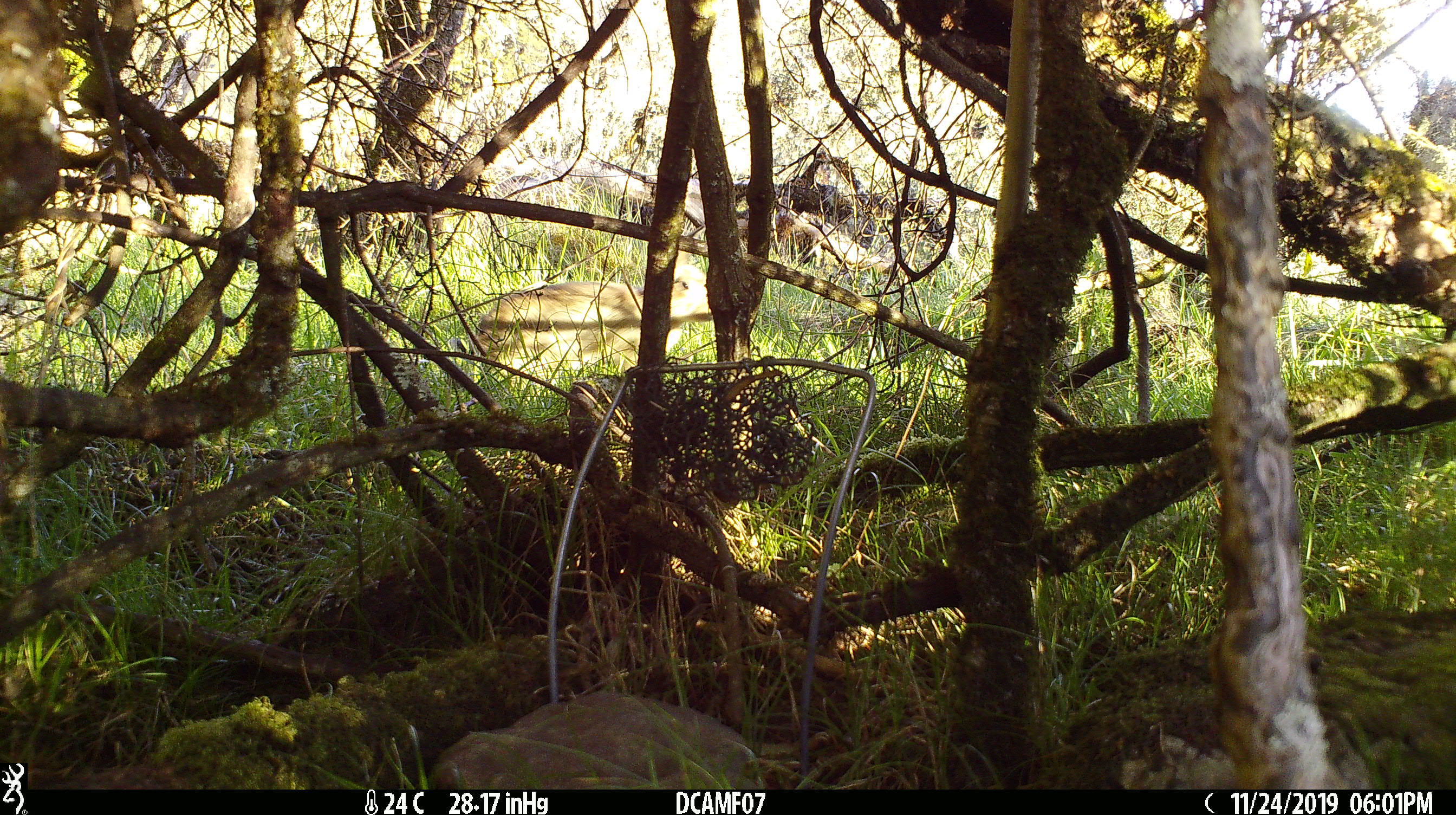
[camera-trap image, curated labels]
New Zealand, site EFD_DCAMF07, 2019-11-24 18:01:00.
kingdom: Animalia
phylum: Chordata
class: Mammalia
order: Lagomorpha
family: Leporidae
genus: Oryctolagus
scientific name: Oryctolagus cuniculus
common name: european rabbit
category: rabbit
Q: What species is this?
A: Rabbit (european rabbit) (Oryctolagus cuniculus).